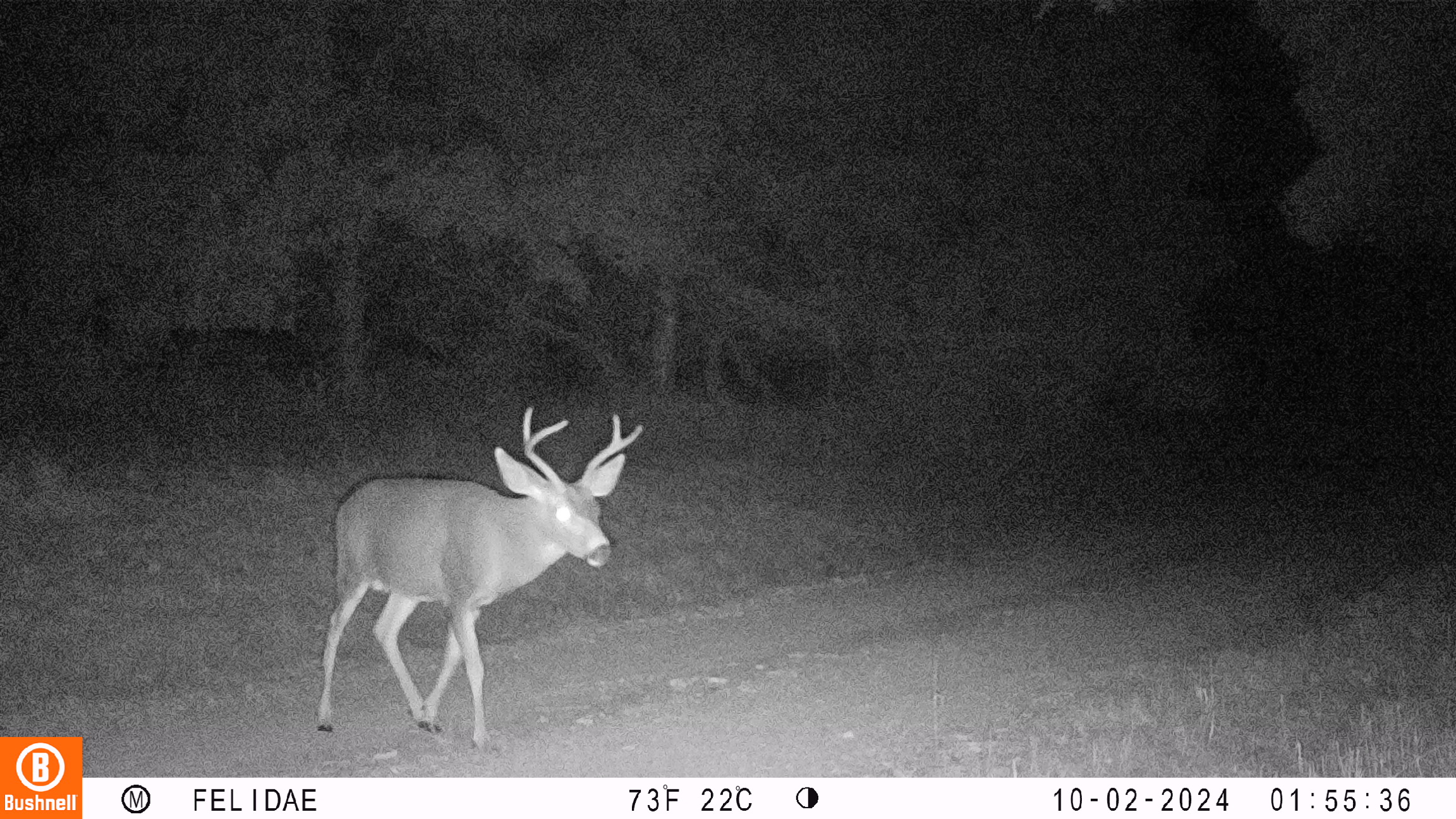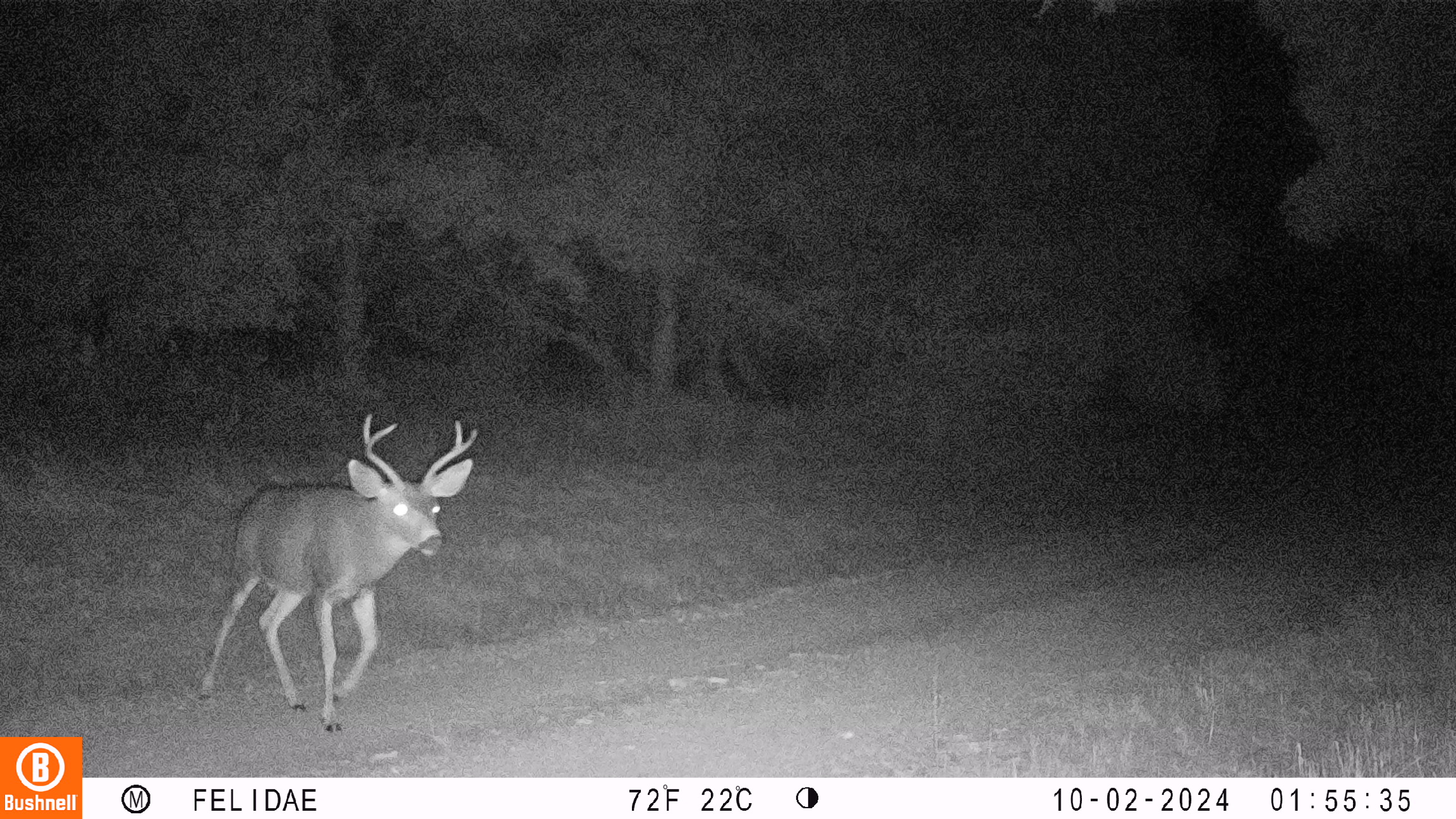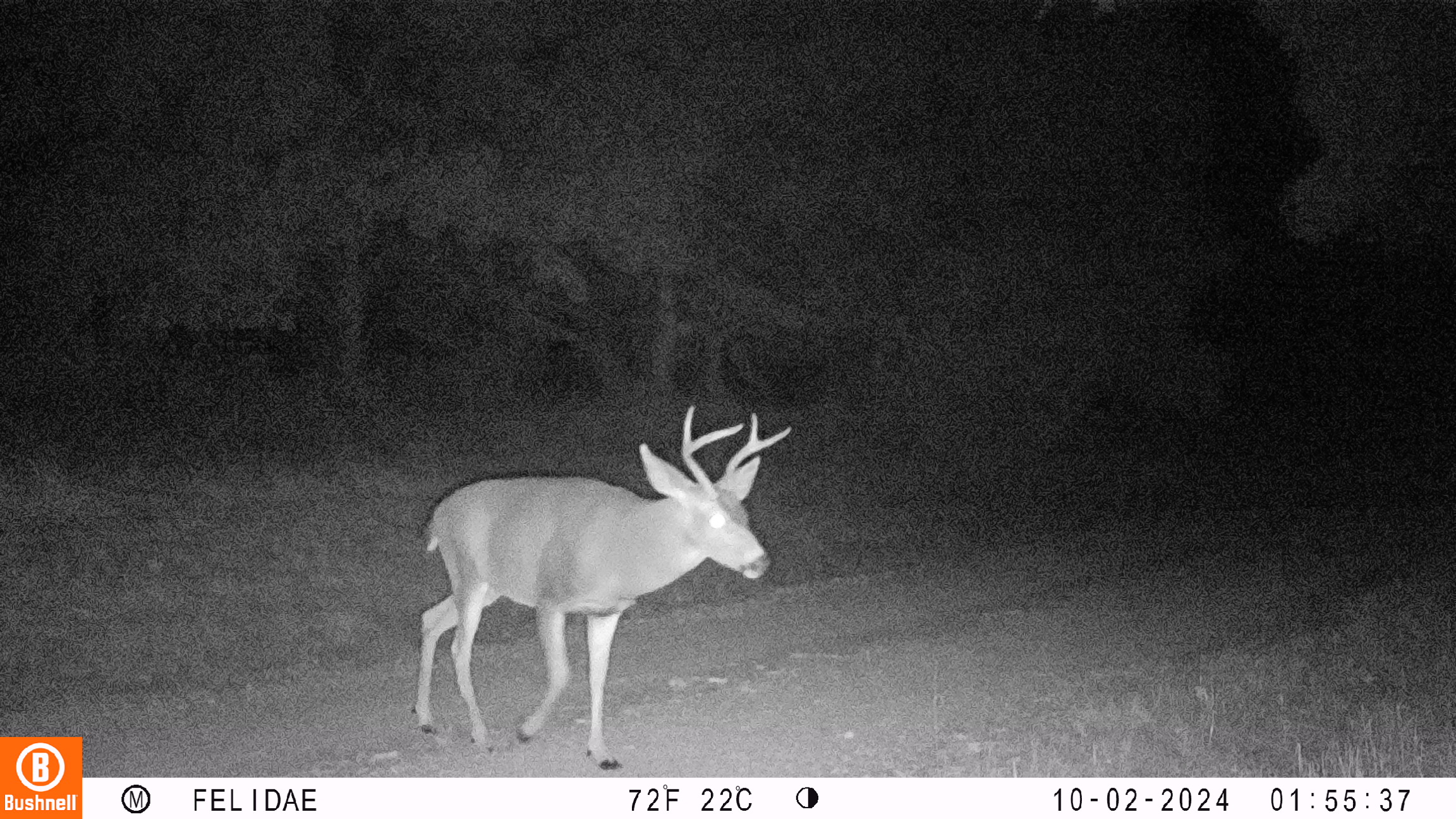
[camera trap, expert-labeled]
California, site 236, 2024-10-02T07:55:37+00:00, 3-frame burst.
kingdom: Animalia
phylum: Chordata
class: Mammalia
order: Artiodactyla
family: Cervidae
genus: Odocoileus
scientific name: Odocoileus hemionus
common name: mule deer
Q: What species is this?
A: Mule deer (Odocoileus hemionus).